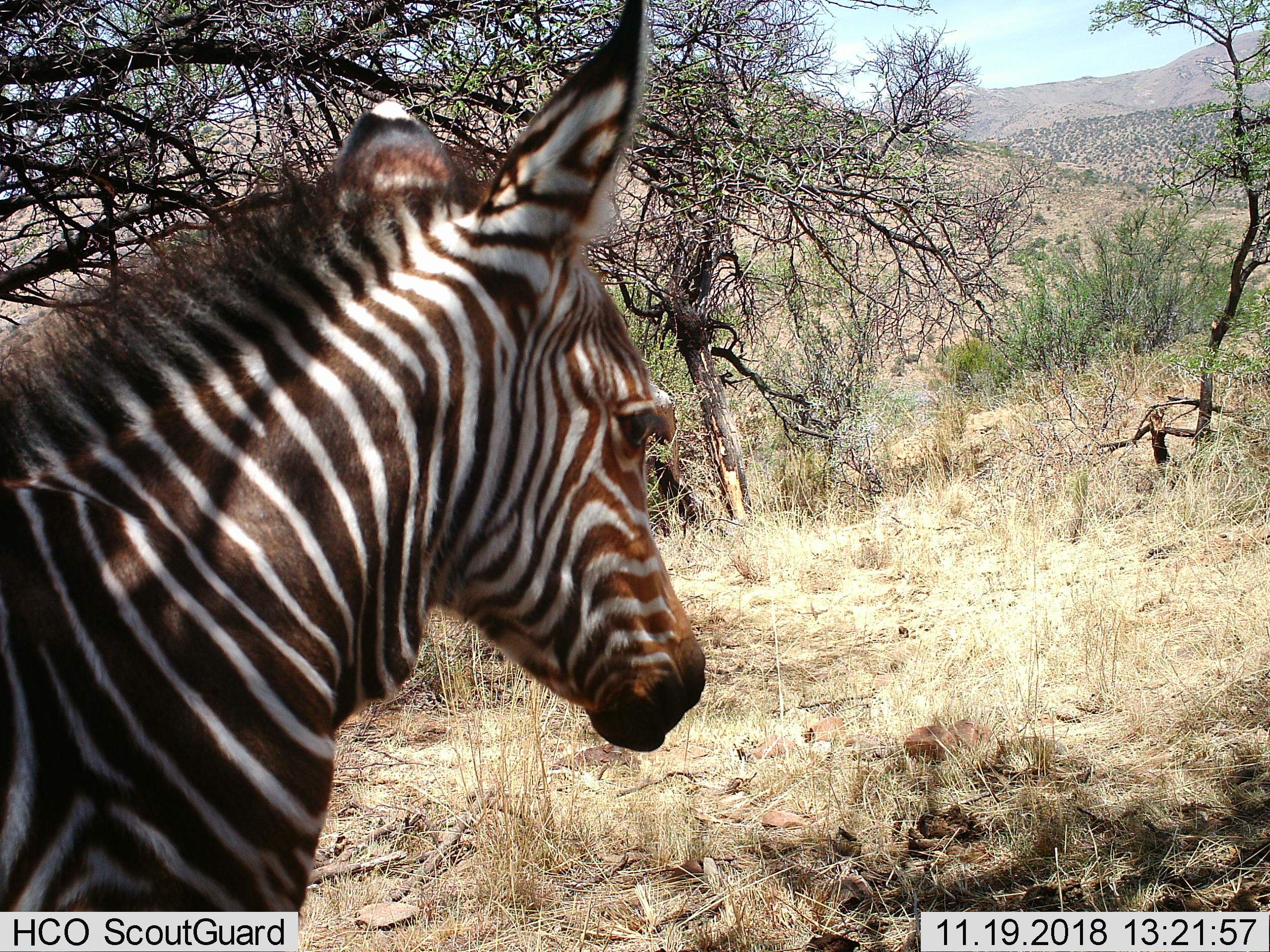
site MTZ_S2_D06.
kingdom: Animalia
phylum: Chordata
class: Mammalia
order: Perissodactyla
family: Equidae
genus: Equus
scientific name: Equus zebra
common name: mountain zebra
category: zebramountain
Zebramountain (mountain zebra) (Equus zebra), count 1. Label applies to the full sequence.